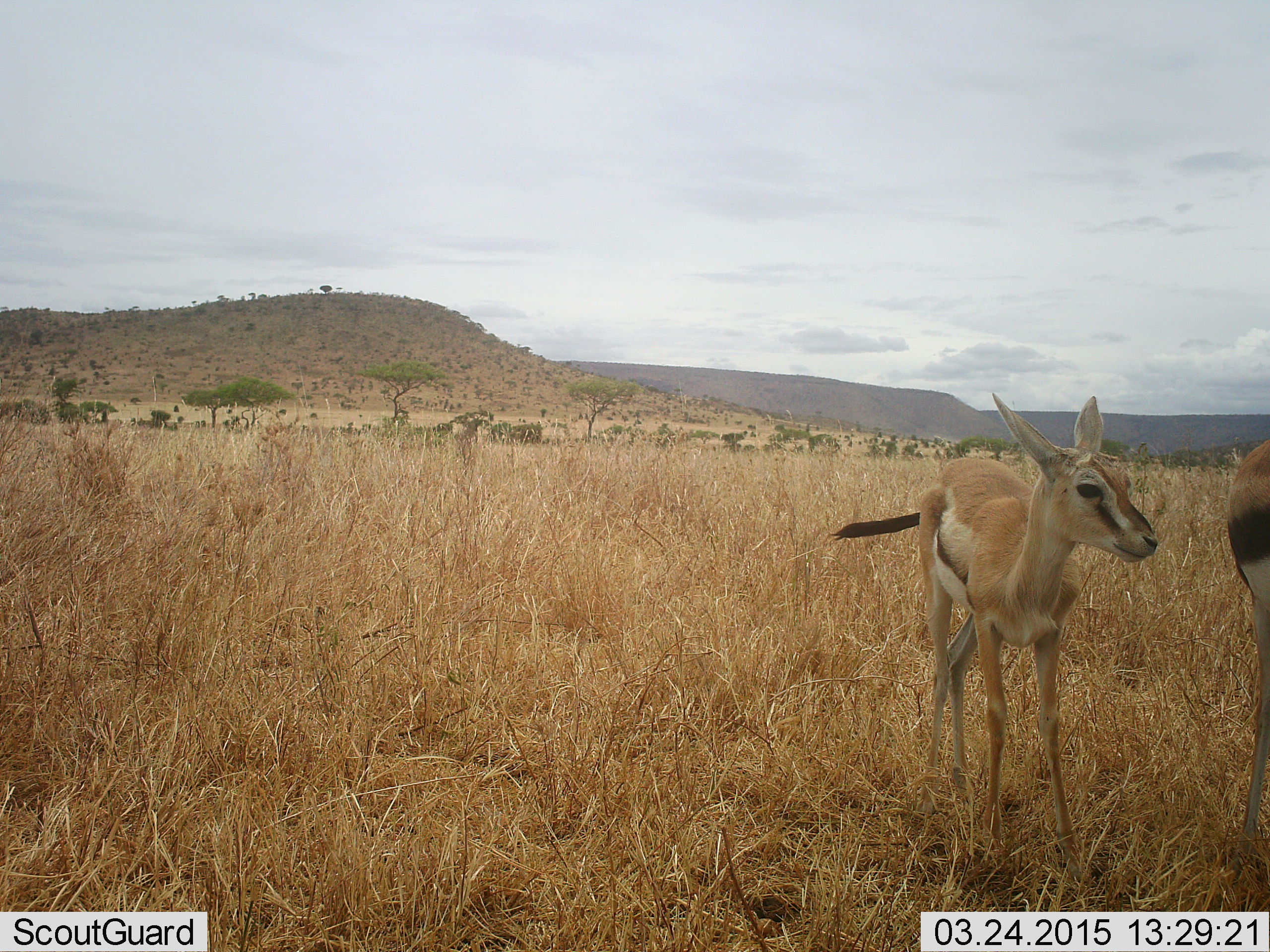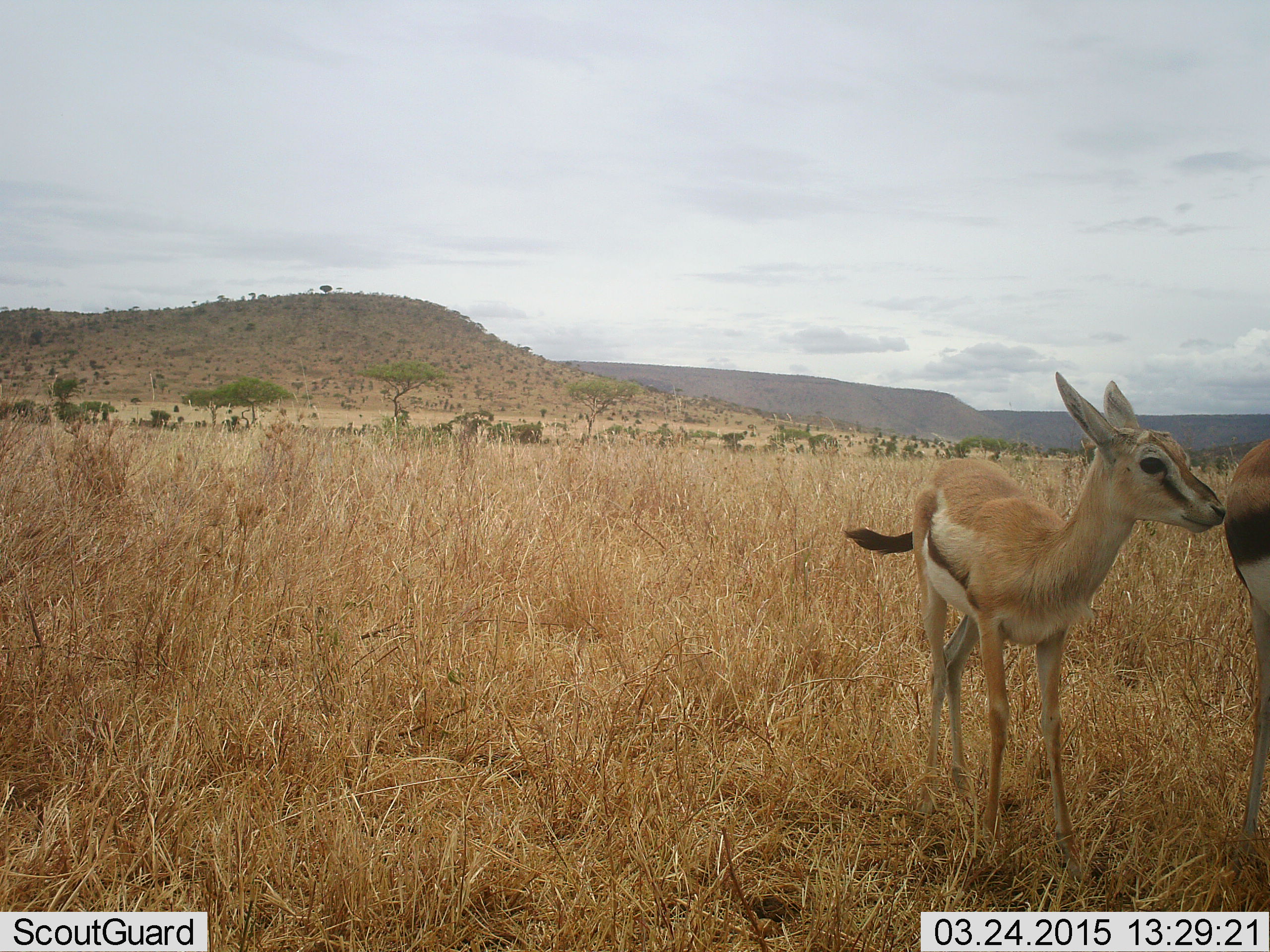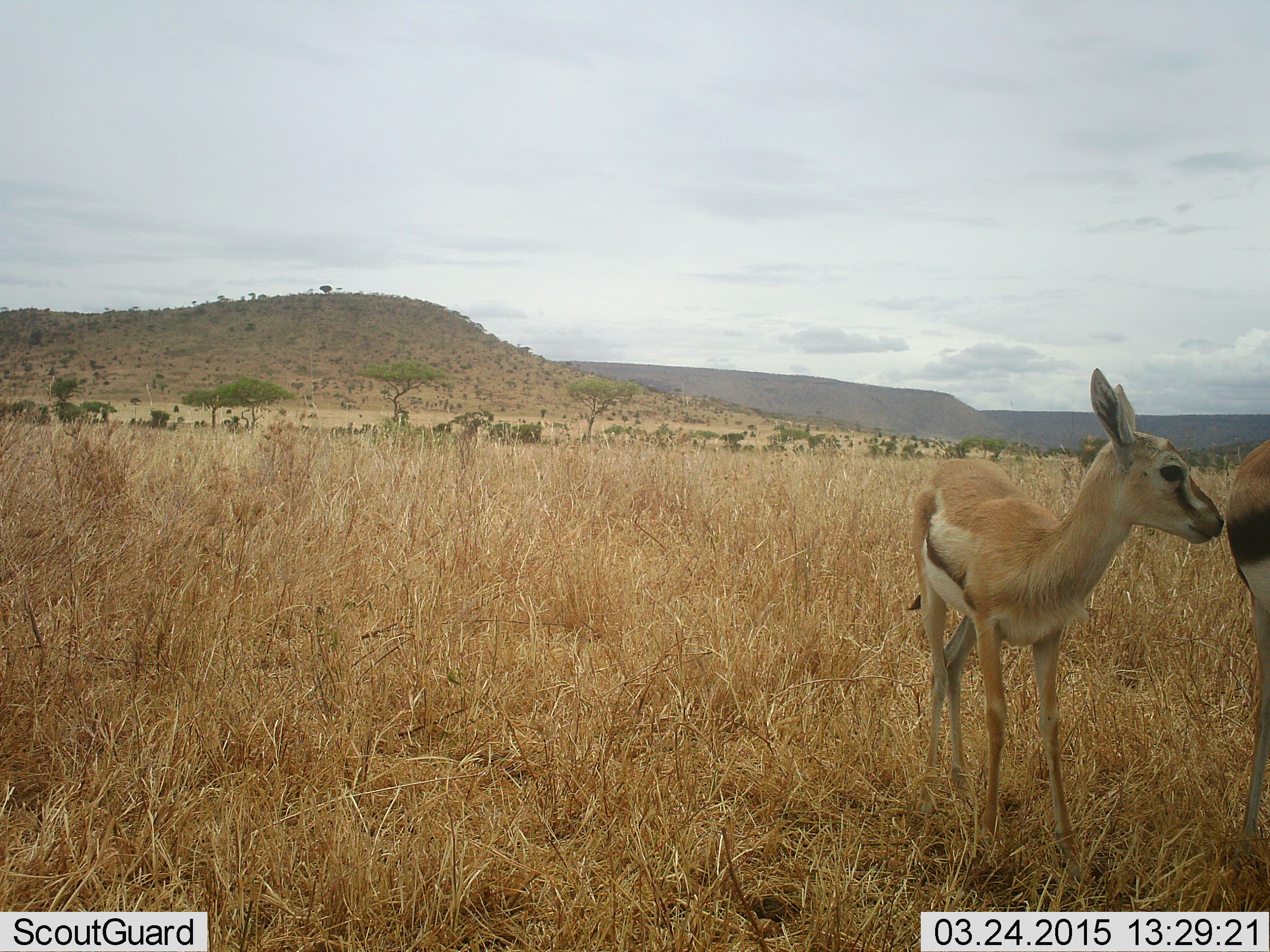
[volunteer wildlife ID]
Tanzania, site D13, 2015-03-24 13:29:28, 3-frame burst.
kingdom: Animalia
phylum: Chordata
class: Mammalia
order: Artiodactyla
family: Bovidae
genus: Eudorcas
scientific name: Eudorcas thomsonii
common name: thomson's gazelle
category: gazellethomsons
Gazellethomsons (thomson's gazelle) (Eudorcas thomsonii), count 2. Behavior (volunteer vote fractions): standing 90%, resting 0%, moving 10%, interacting 10%. Young present (vote fraction): 60%. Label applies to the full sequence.